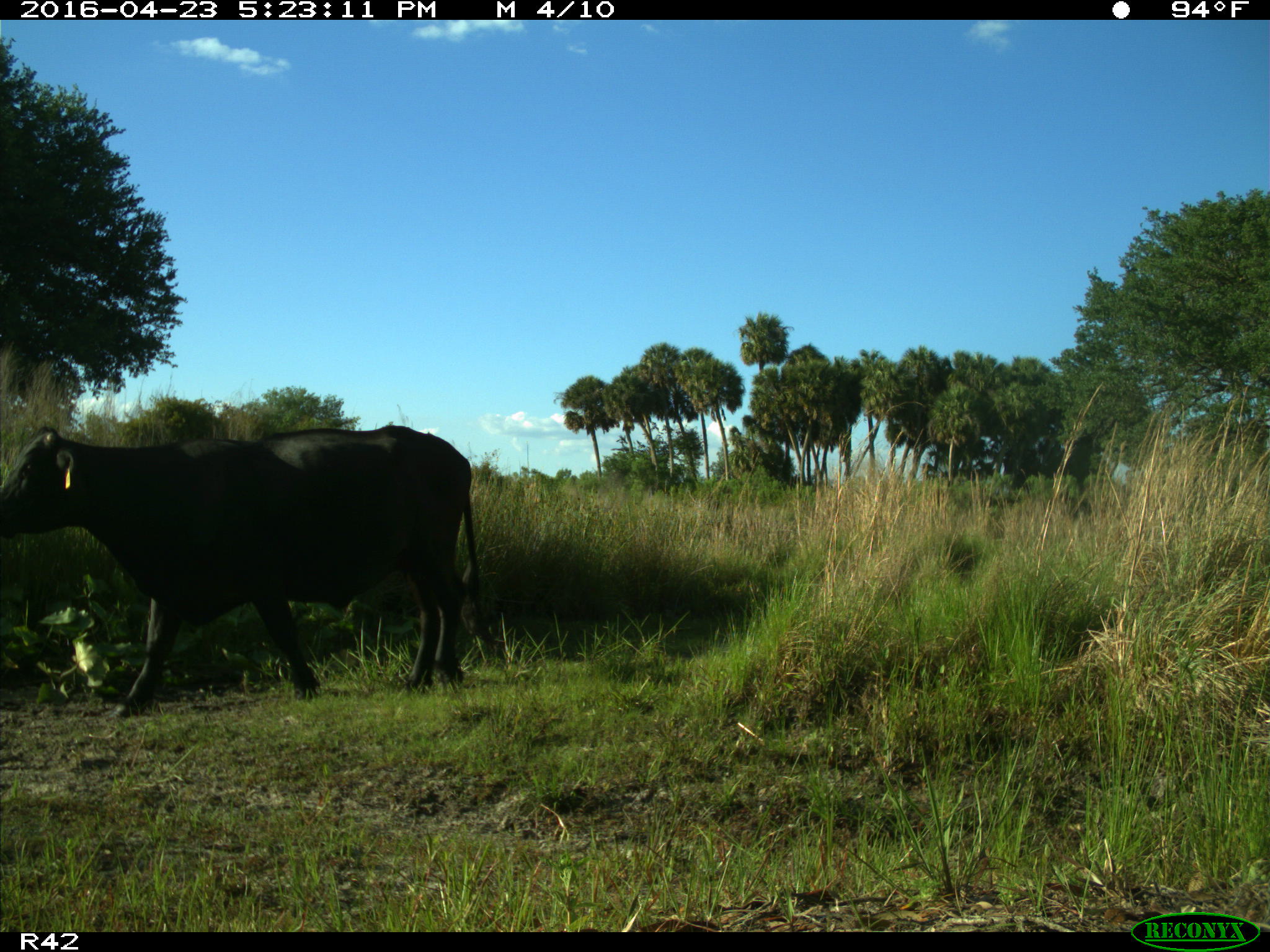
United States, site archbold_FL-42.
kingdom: Animalia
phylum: Chordata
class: Mammalia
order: Artiodactyla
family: Bovidae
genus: Bos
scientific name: Bos taurus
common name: domestic cow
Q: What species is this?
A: Bos taurus (domestic cow).